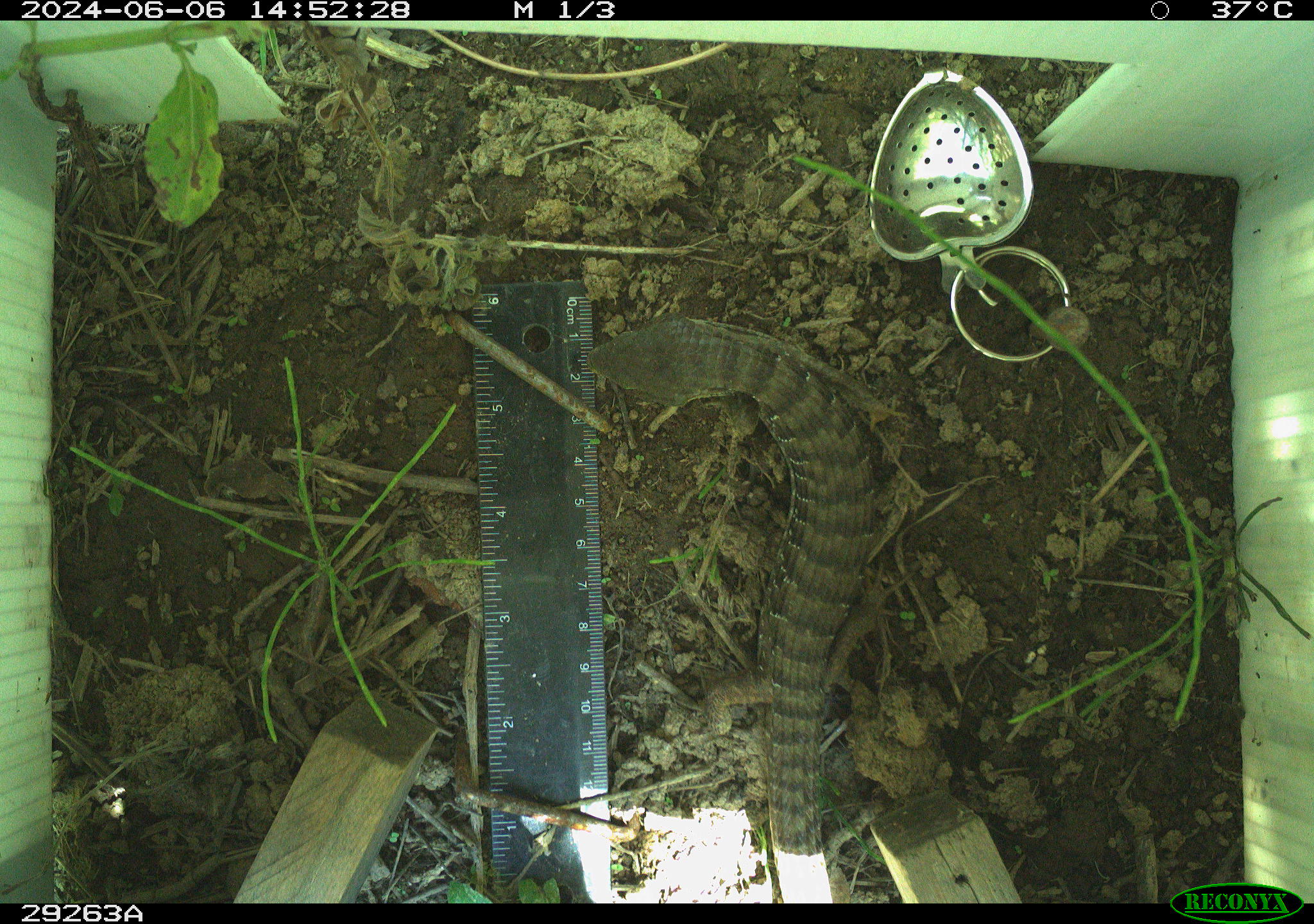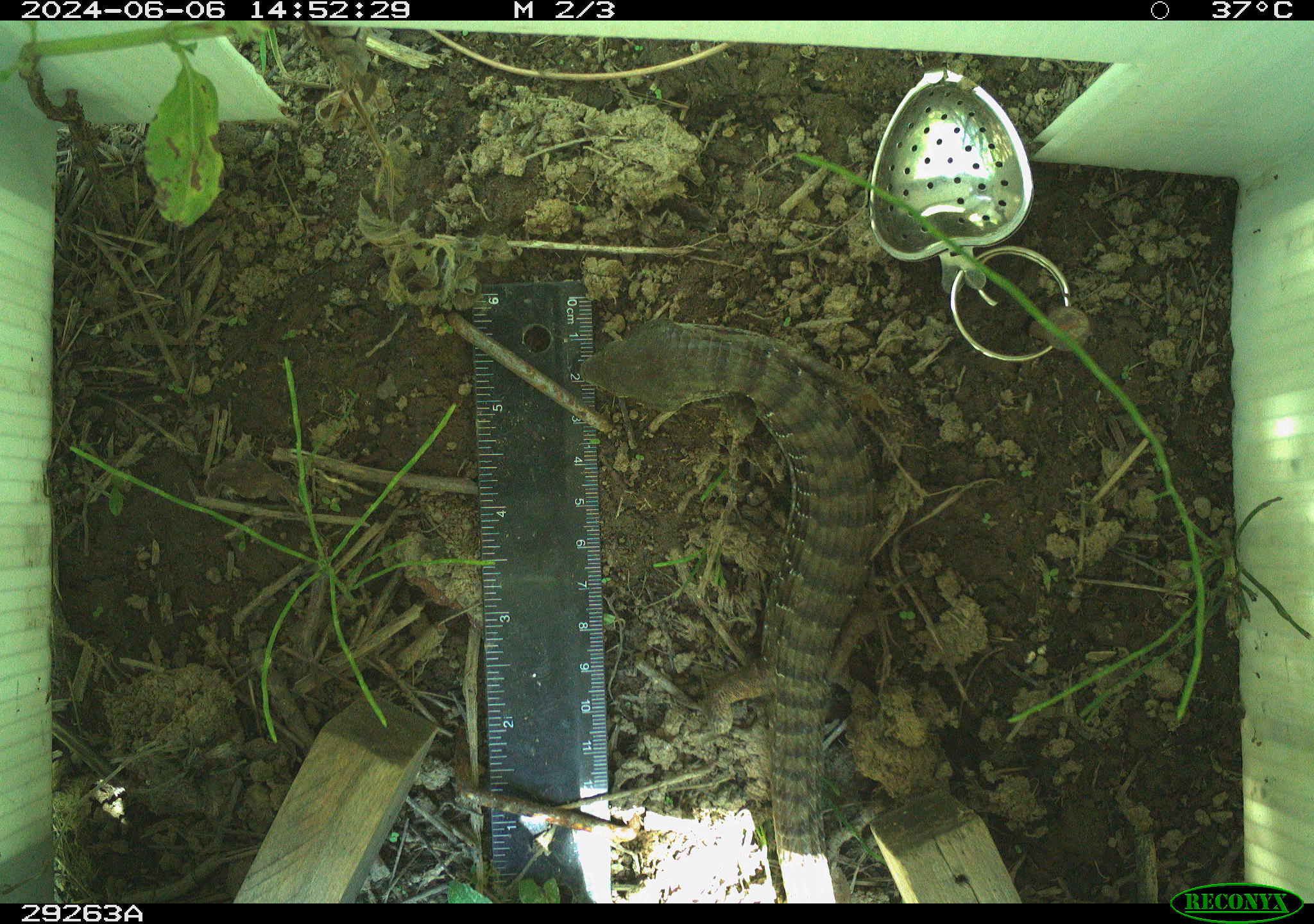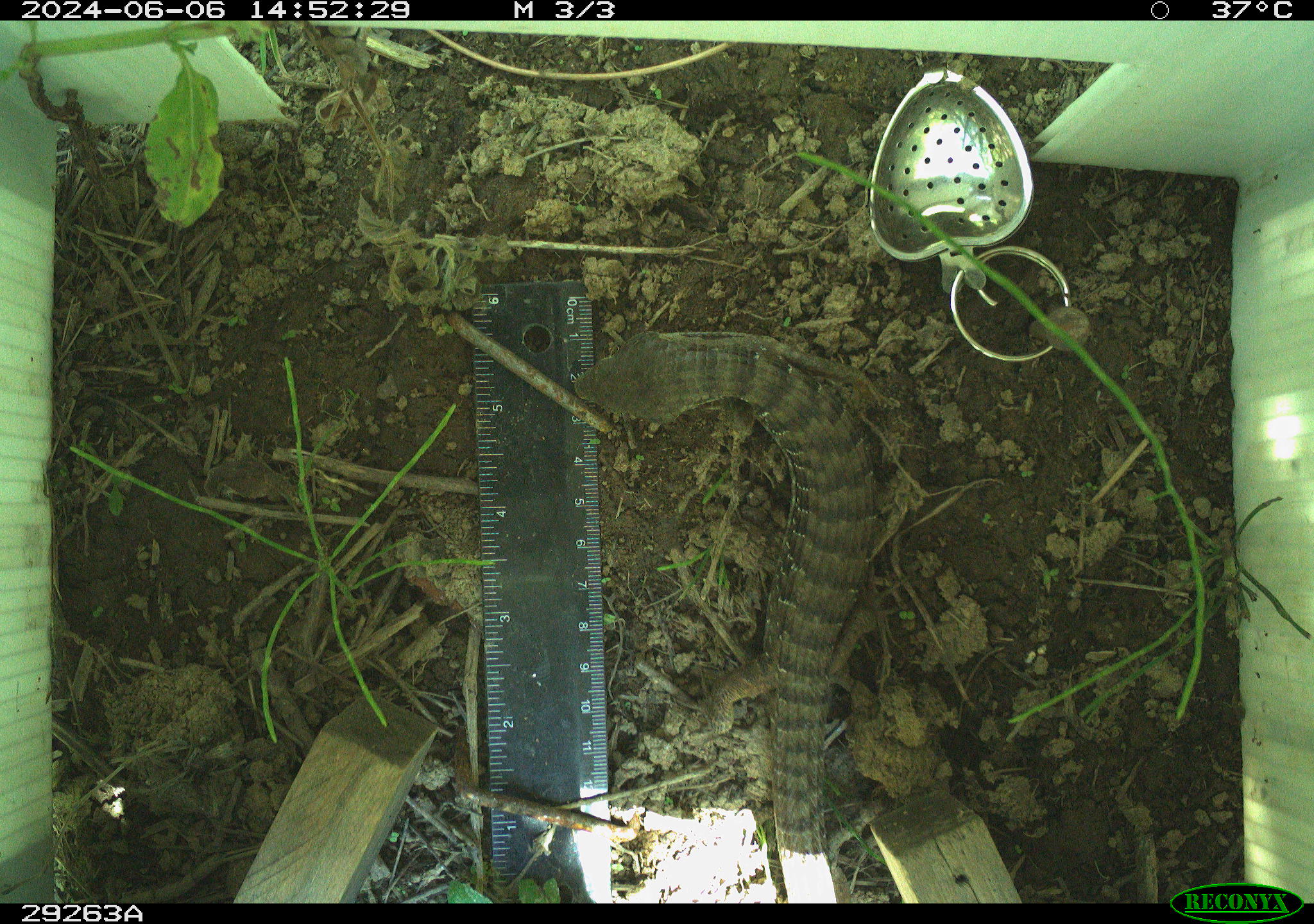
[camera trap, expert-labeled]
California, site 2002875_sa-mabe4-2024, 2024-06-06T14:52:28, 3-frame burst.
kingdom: Animalia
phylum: Chordata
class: Reptilia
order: Squamata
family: Anguidae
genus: Elgaria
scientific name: Elgaria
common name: alligator lizards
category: elgaria species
Elgaria species (alligator lizards) (Elgaria).